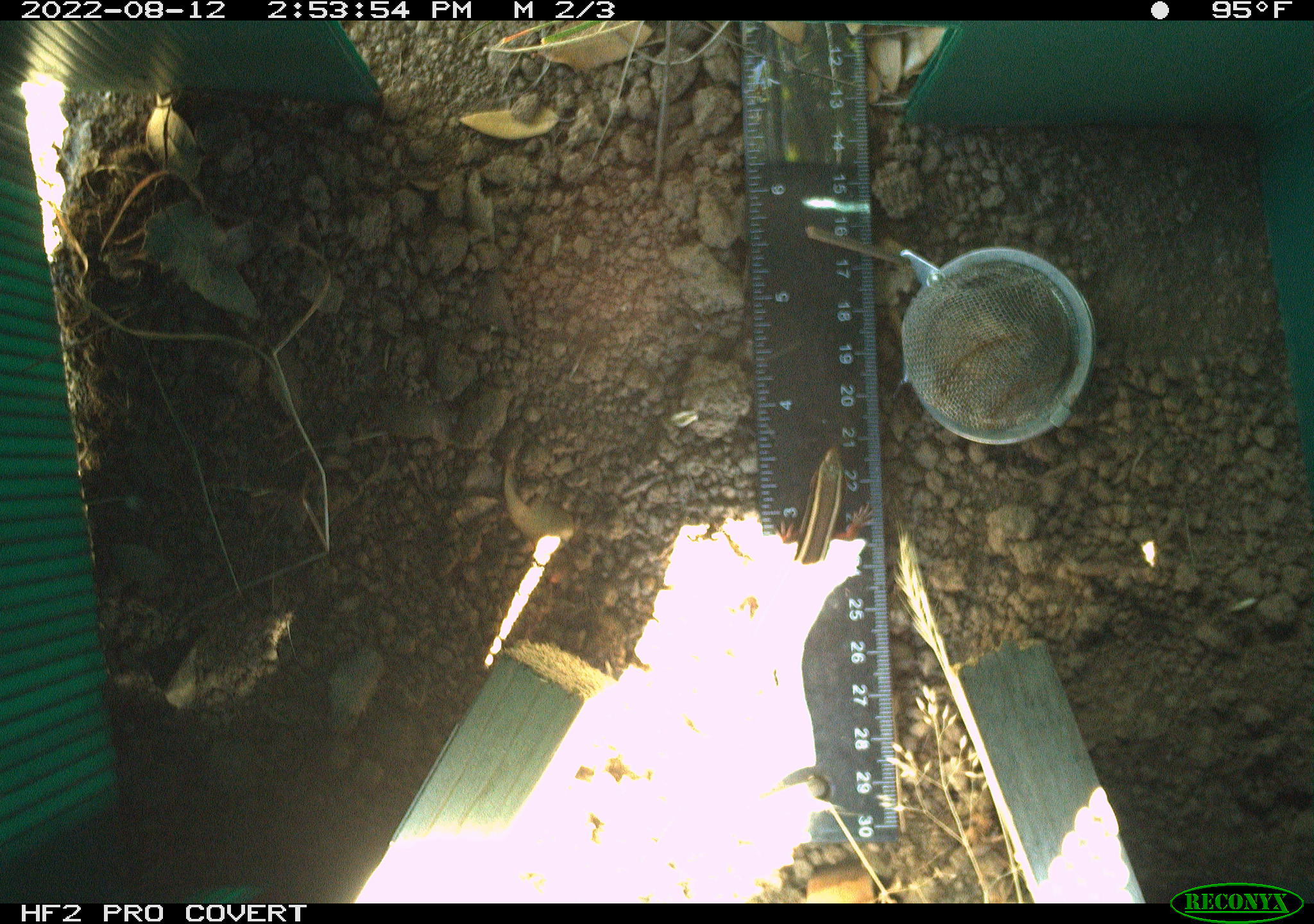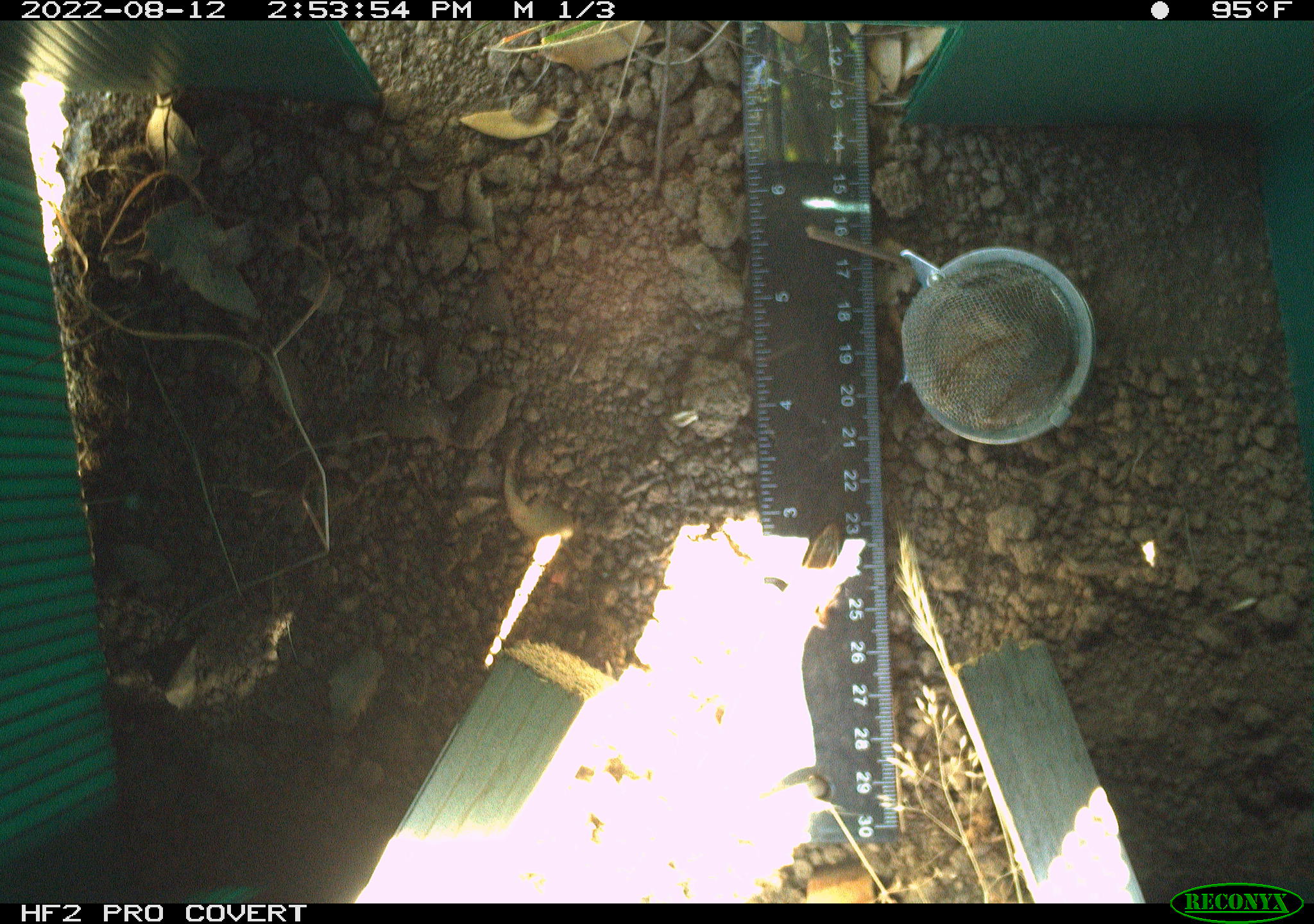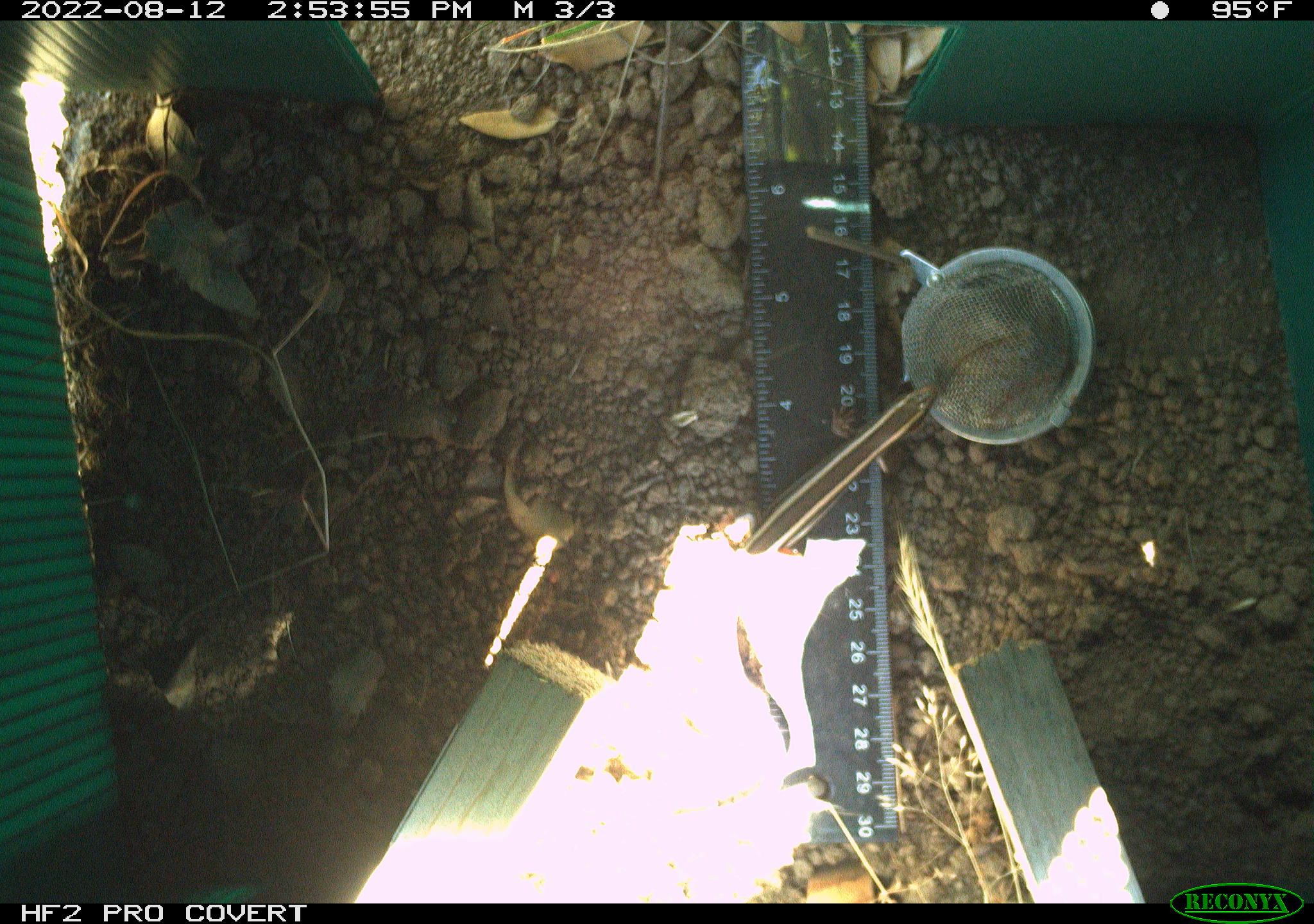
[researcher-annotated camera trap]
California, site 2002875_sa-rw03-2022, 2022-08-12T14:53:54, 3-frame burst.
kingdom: Animalia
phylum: Chordata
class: Reptilia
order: Squamata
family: Scincidae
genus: Plestiodon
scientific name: Plestiodon skiltonianus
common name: western skink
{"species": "western skink (Plestiodon skiltonianus)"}